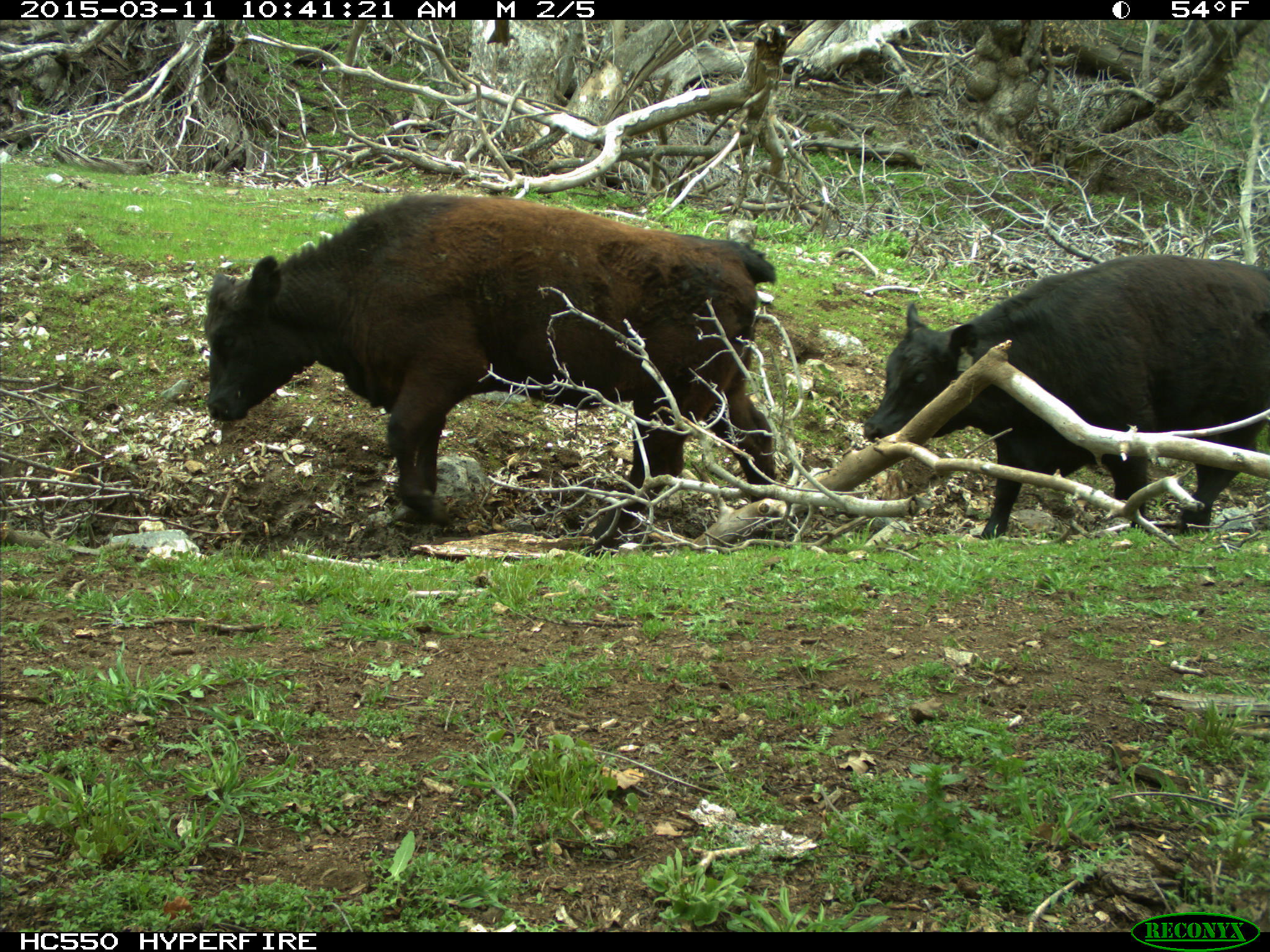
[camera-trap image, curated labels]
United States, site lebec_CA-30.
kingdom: Animalia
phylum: Chordata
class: Mammalia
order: Artiodactyla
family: Bovidae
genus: Bos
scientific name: Bos taurus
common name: domestic cow